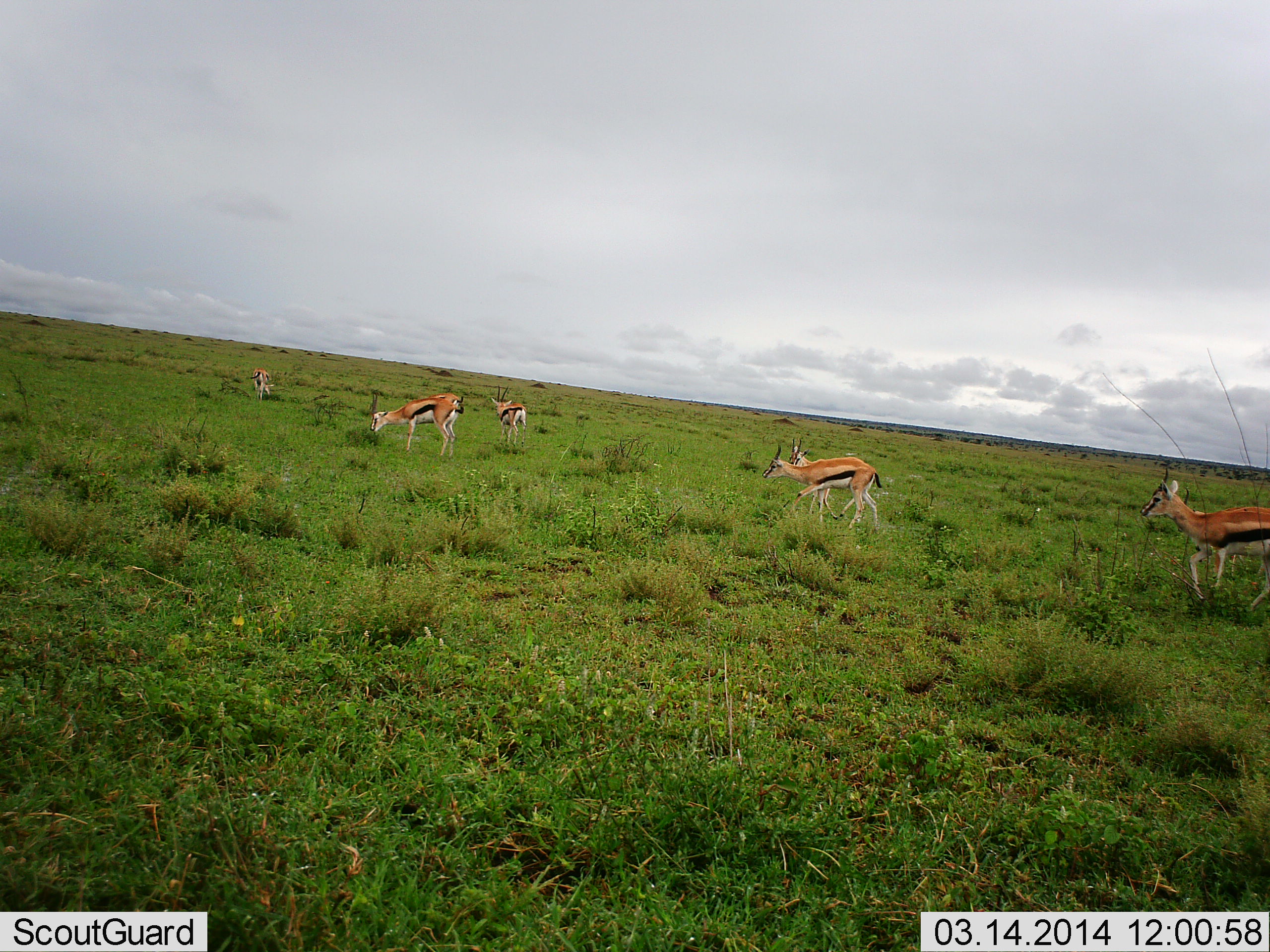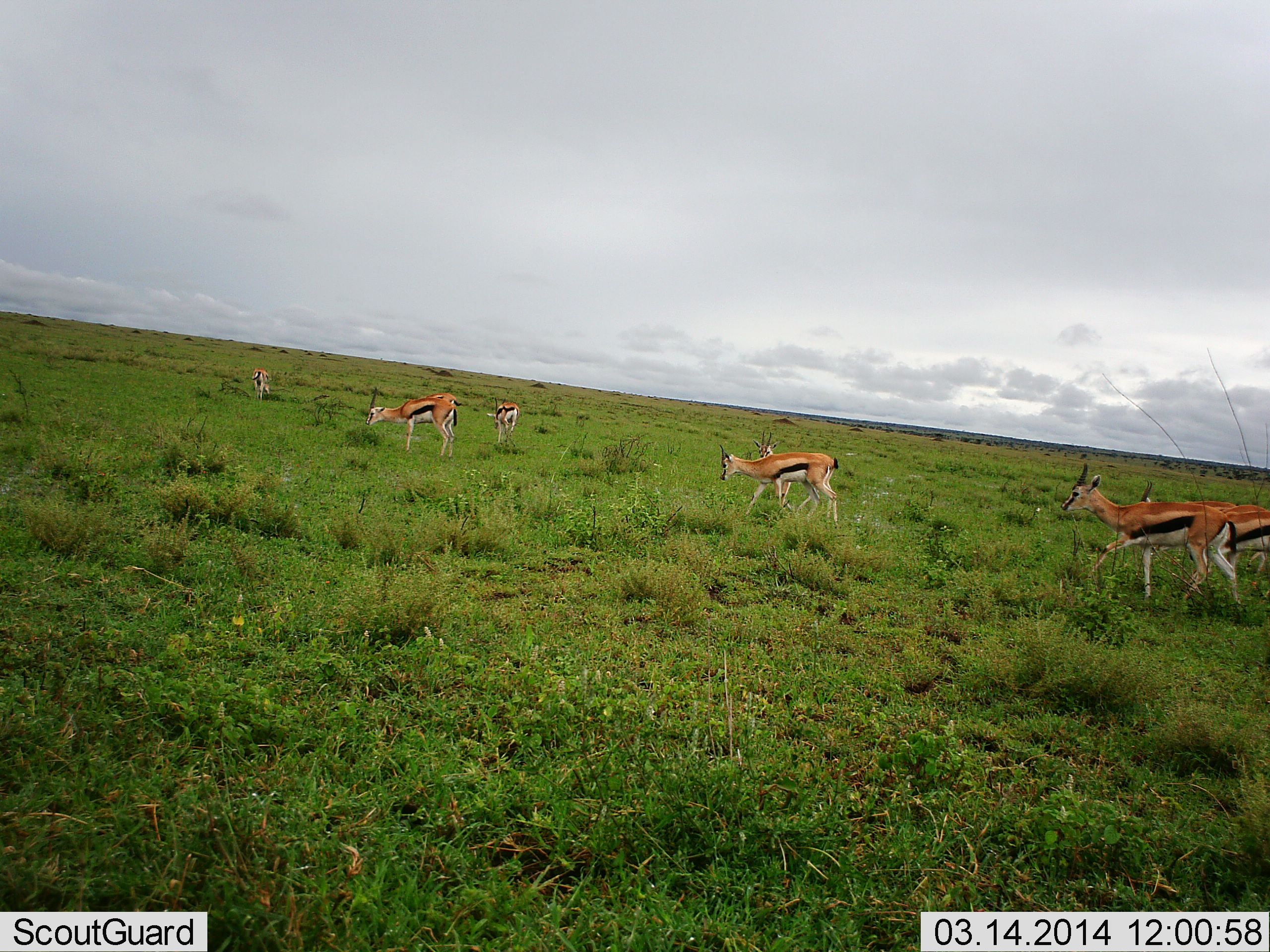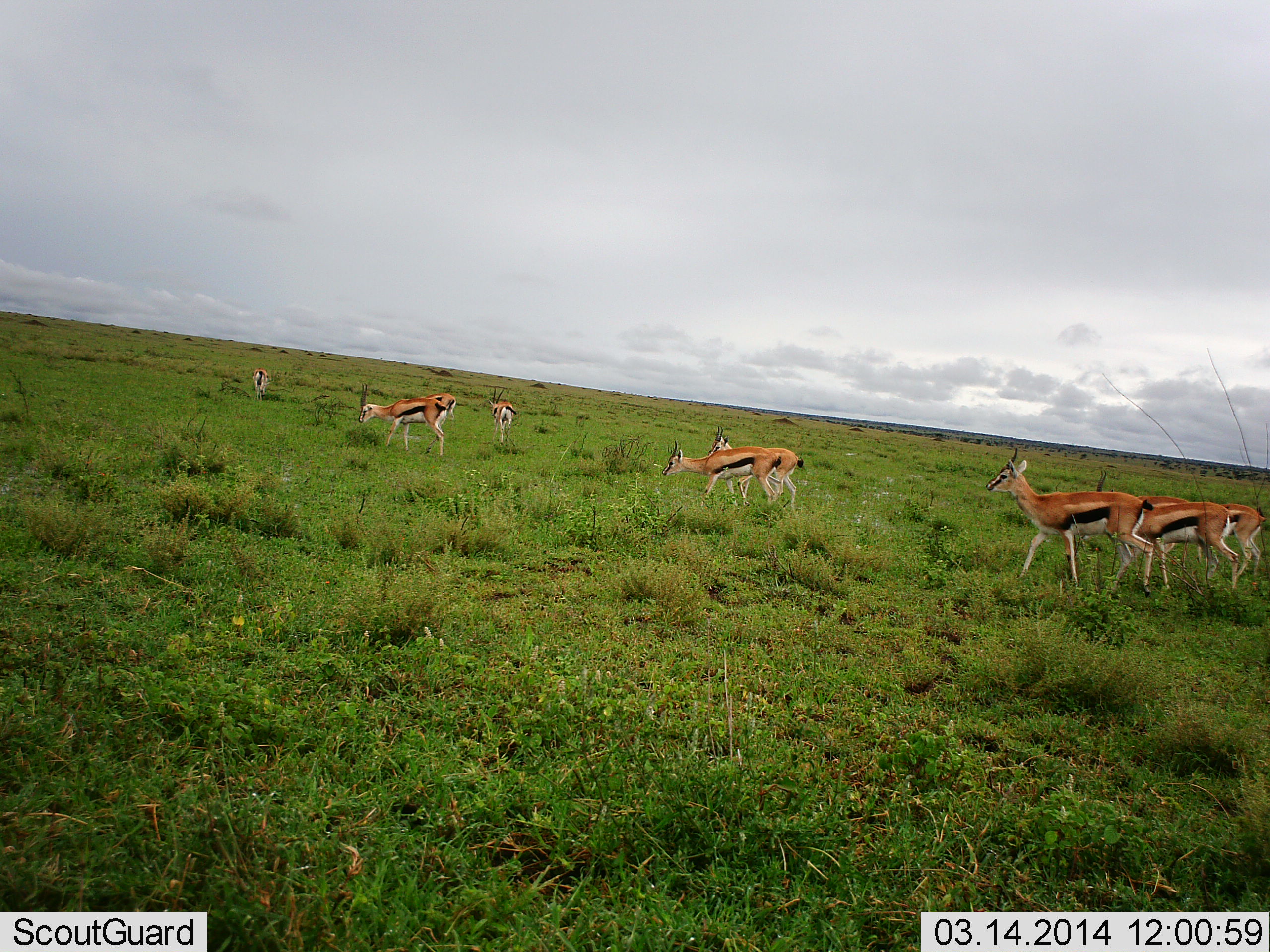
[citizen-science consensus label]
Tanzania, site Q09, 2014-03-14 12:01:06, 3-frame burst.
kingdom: Animalia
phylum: Chordata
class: Mammalia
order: Artiodactyla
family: Bovidae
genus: Eudorcas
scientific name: Eudorcas thomsonii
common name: thomson's gazelle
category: gazellethomsons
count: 8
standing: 10%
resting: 0%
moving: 90%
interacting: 0%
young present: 0%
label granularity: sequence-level